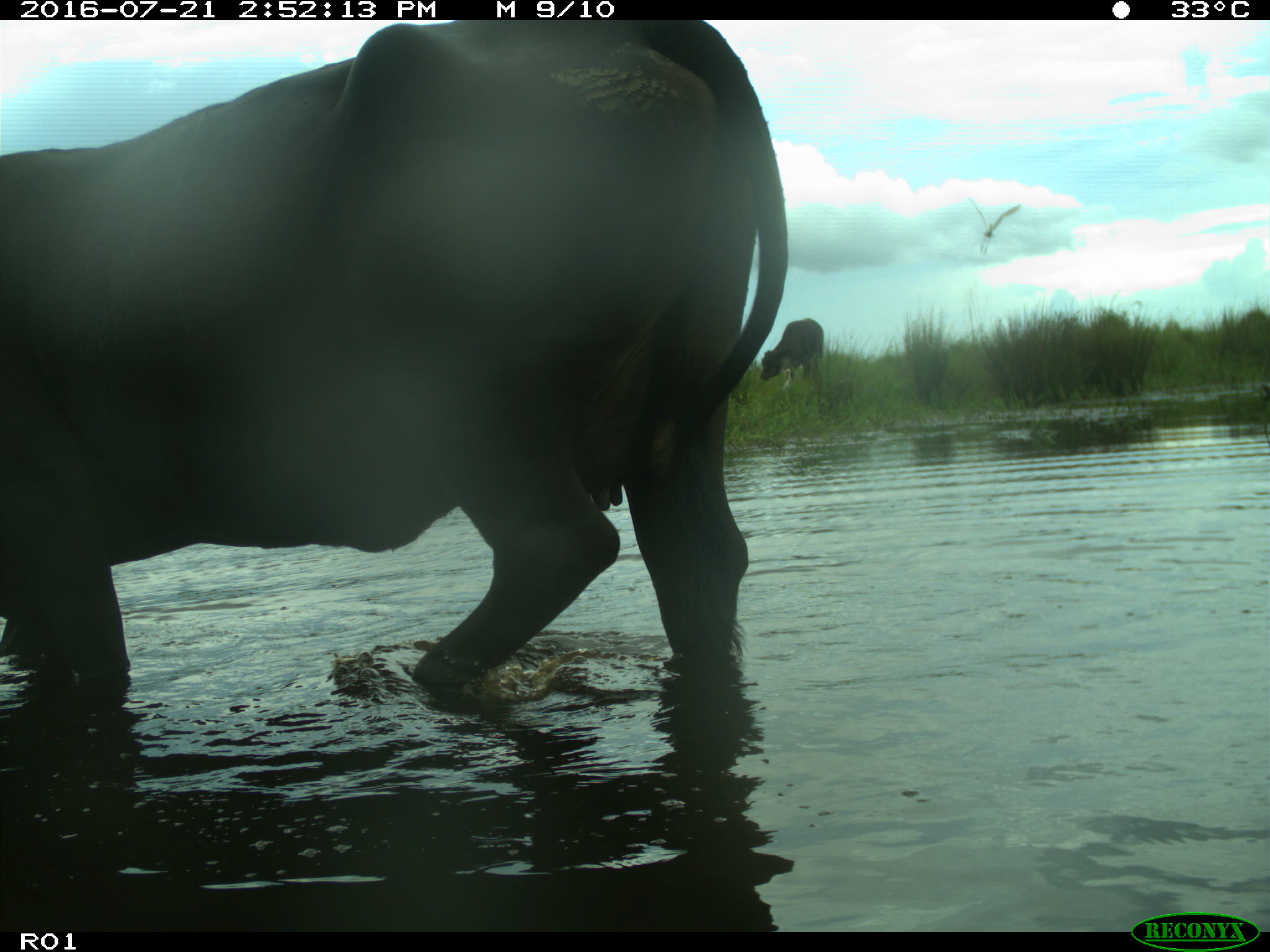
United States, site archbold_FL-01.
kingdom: Animalia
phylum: Chordata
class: Mammalia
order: Artiodactyla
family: Bovidae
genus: Bos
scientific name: Bos taurus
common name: domestic cow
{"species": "Bos taurus (domestic cow)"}